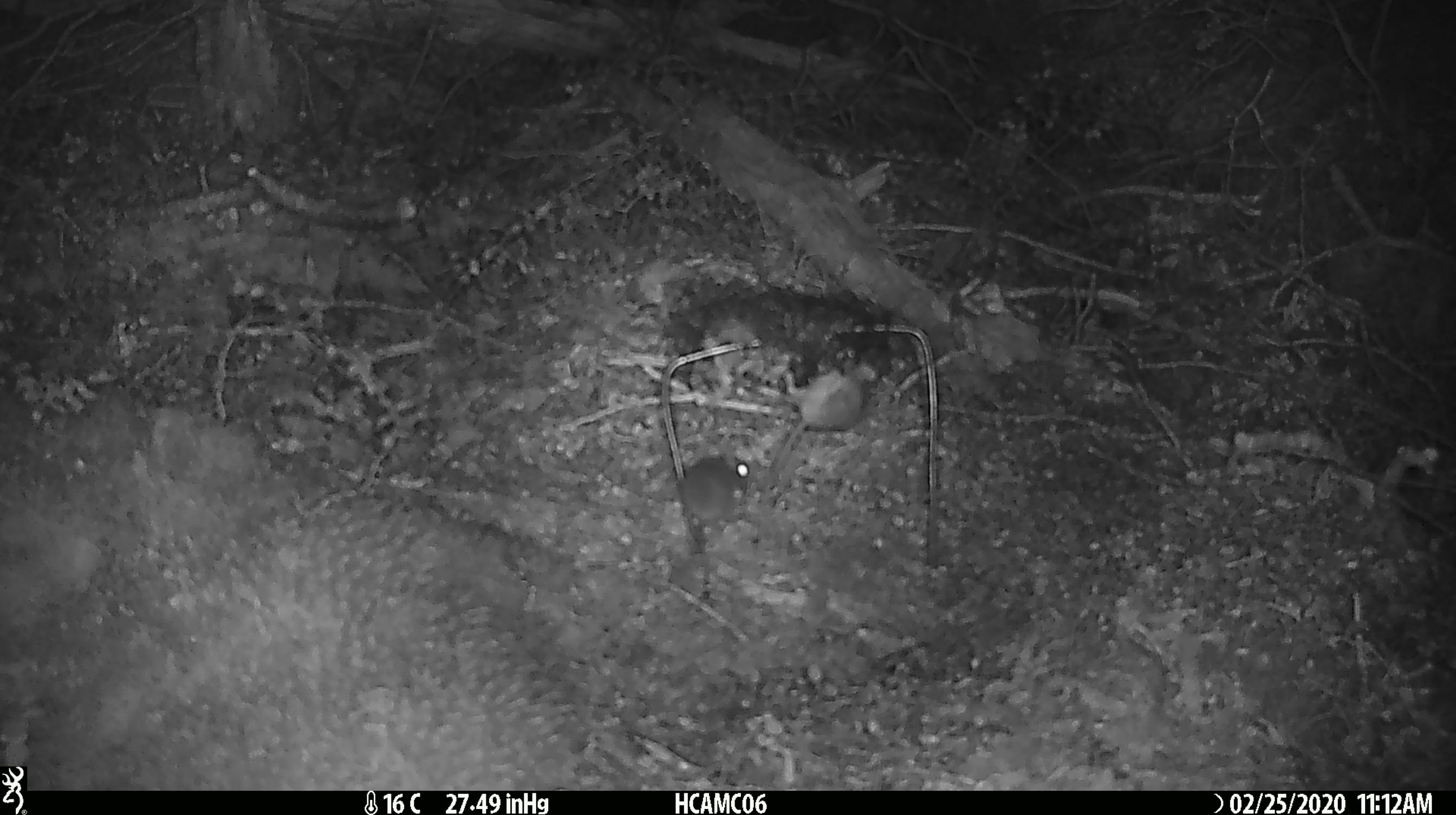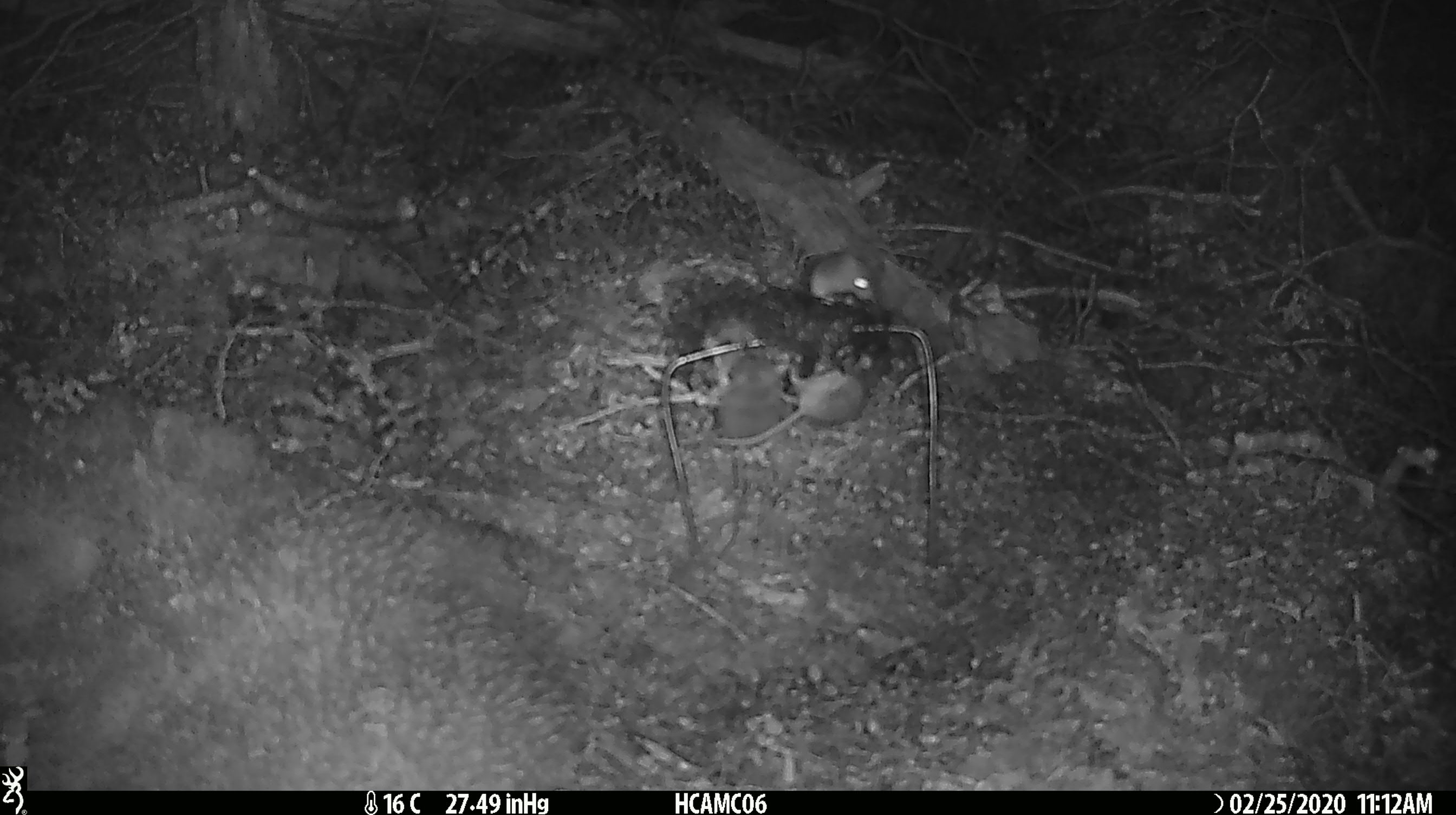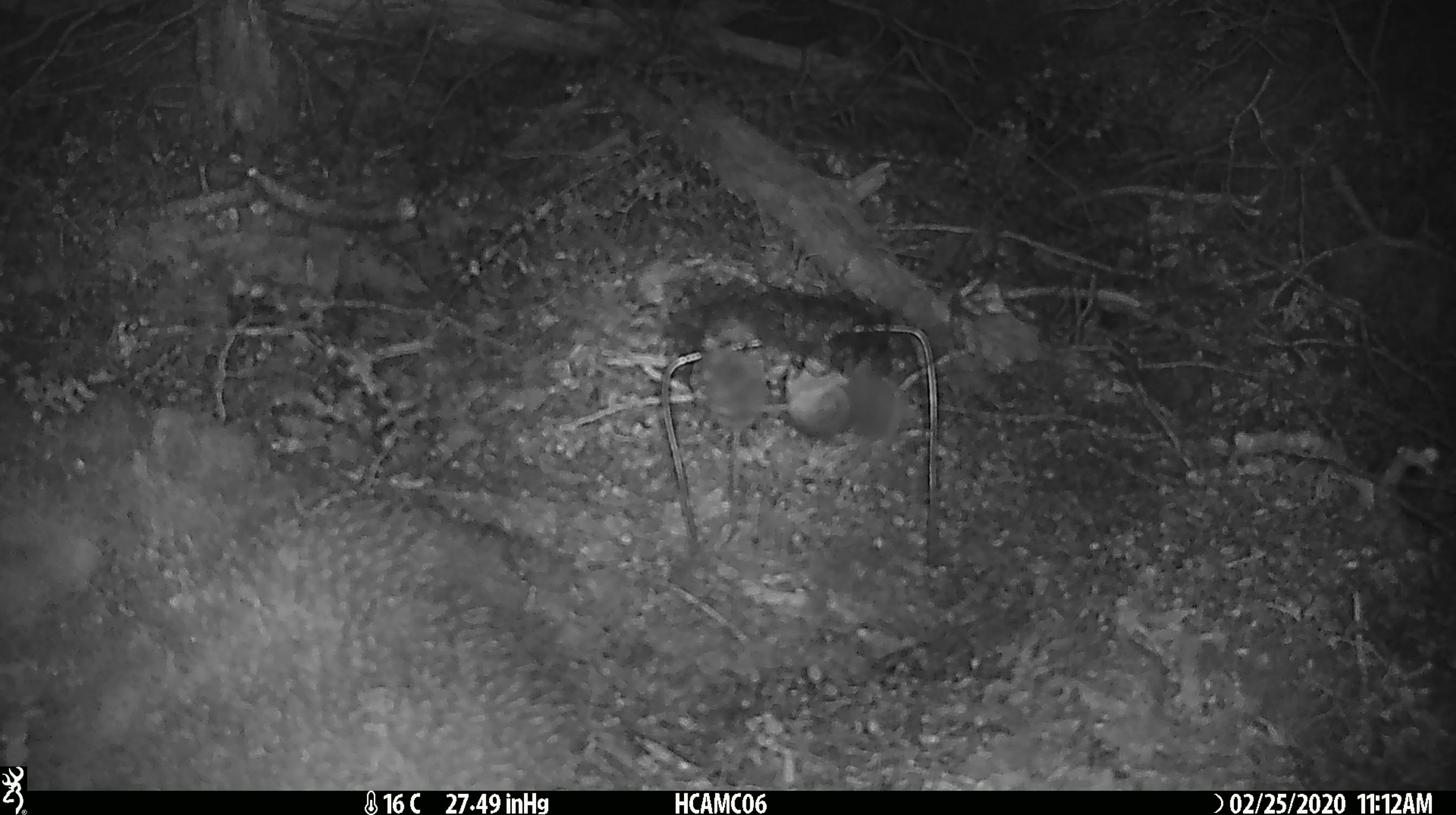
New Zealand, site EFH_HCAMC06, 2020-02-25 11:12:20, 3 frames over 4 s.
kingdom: Animalia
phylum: Chordata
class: Mammalia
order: Rodentia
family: Muridae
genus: Mus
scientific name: Mus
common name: mouse